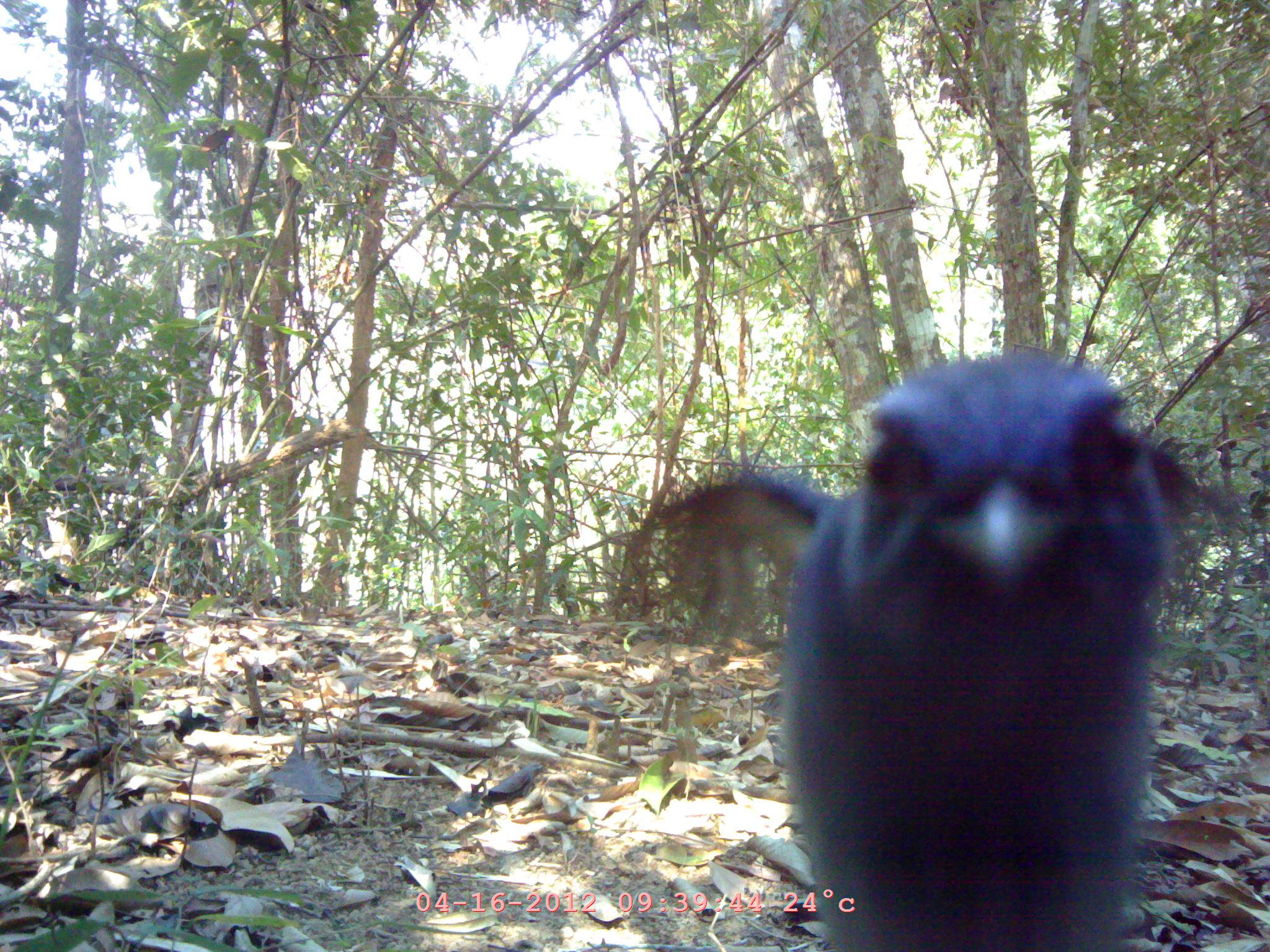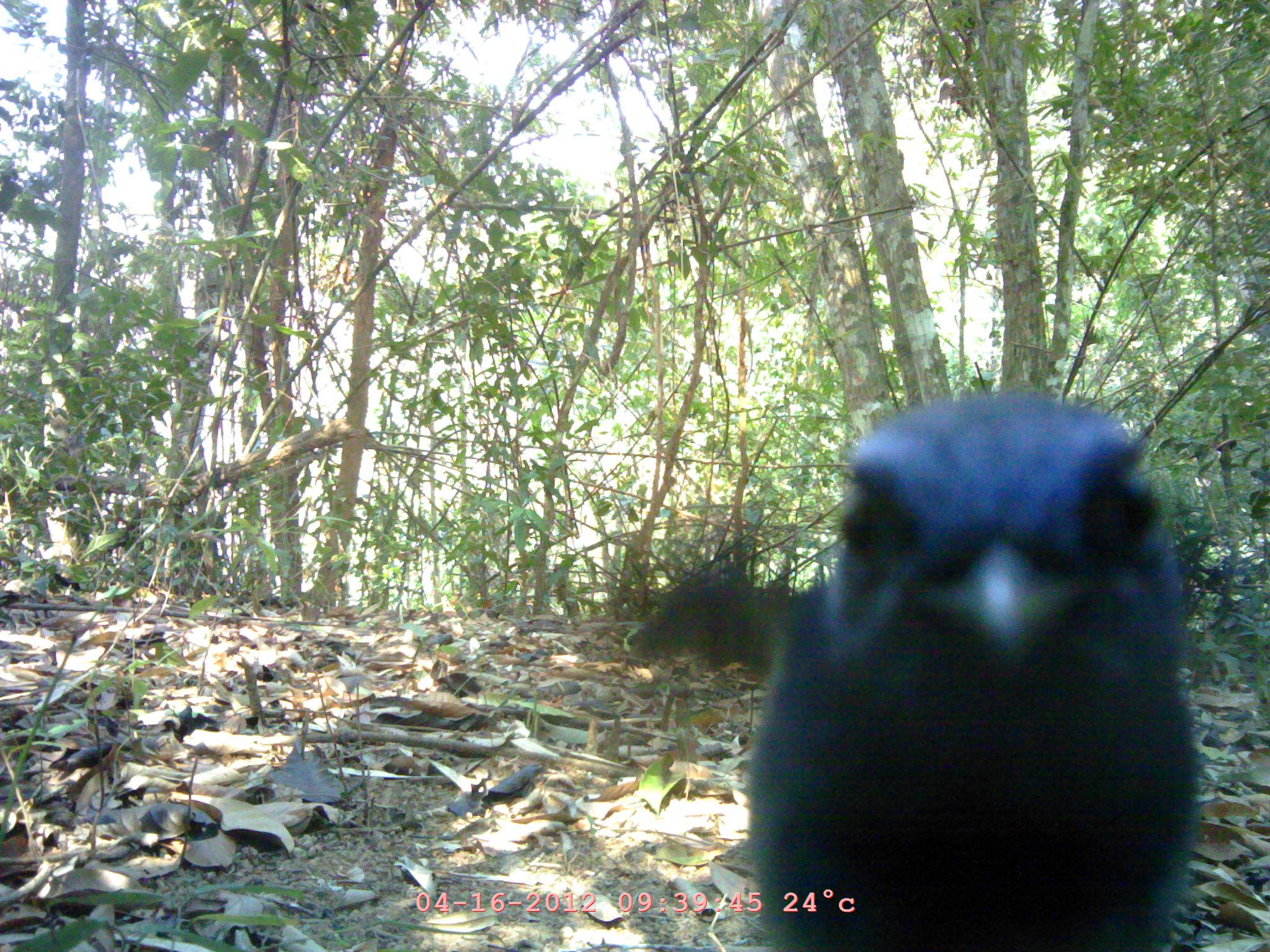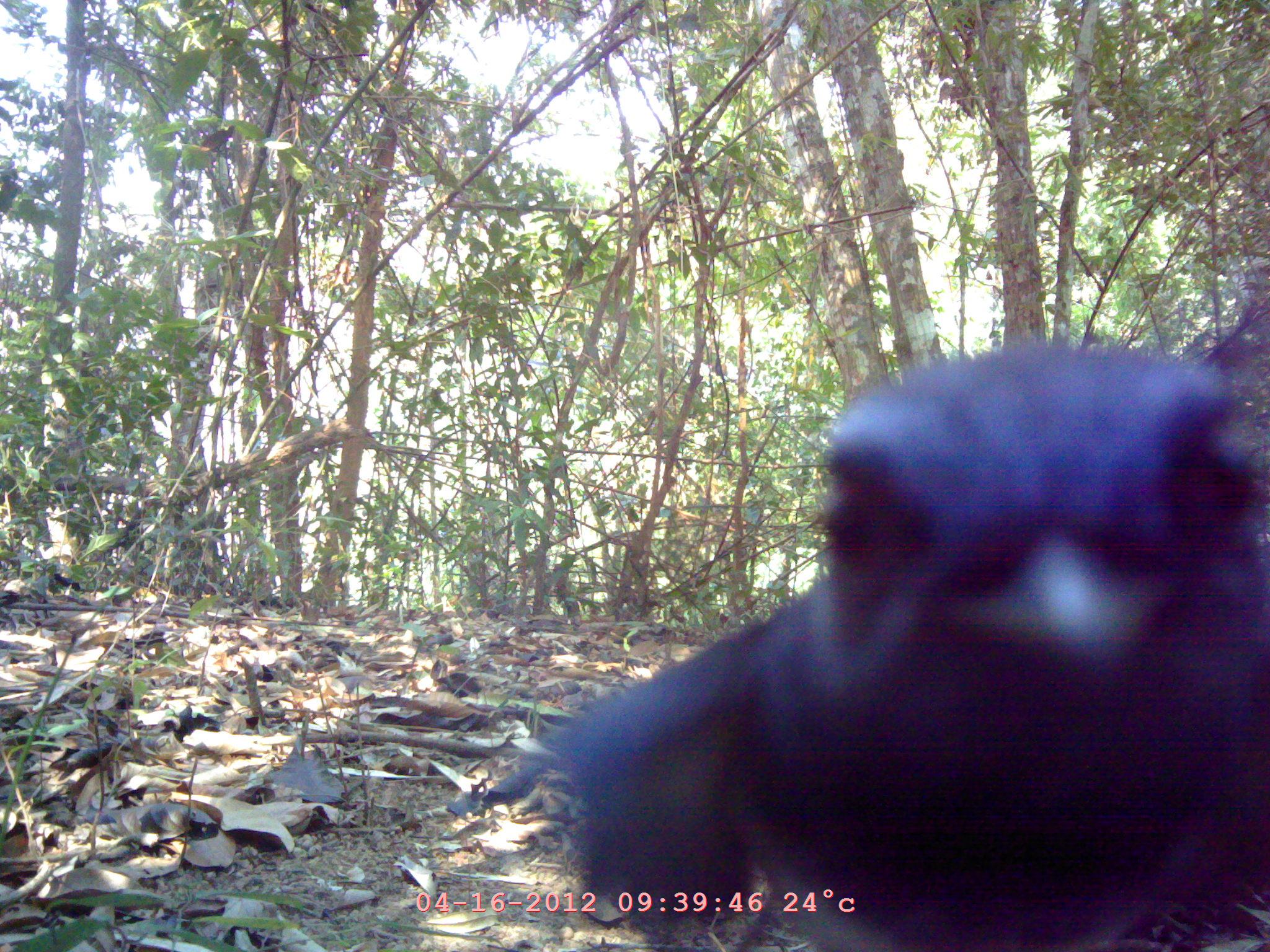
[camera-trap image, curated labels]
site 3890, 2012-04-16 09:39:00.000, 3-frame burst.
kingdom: Animalia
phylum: Chordata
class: Aves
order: Passeriformes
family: Muscicapidae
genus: Myophonus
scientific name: Myophonus caeruleus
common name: blue whistling thrush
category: myophonus caerulus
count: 1